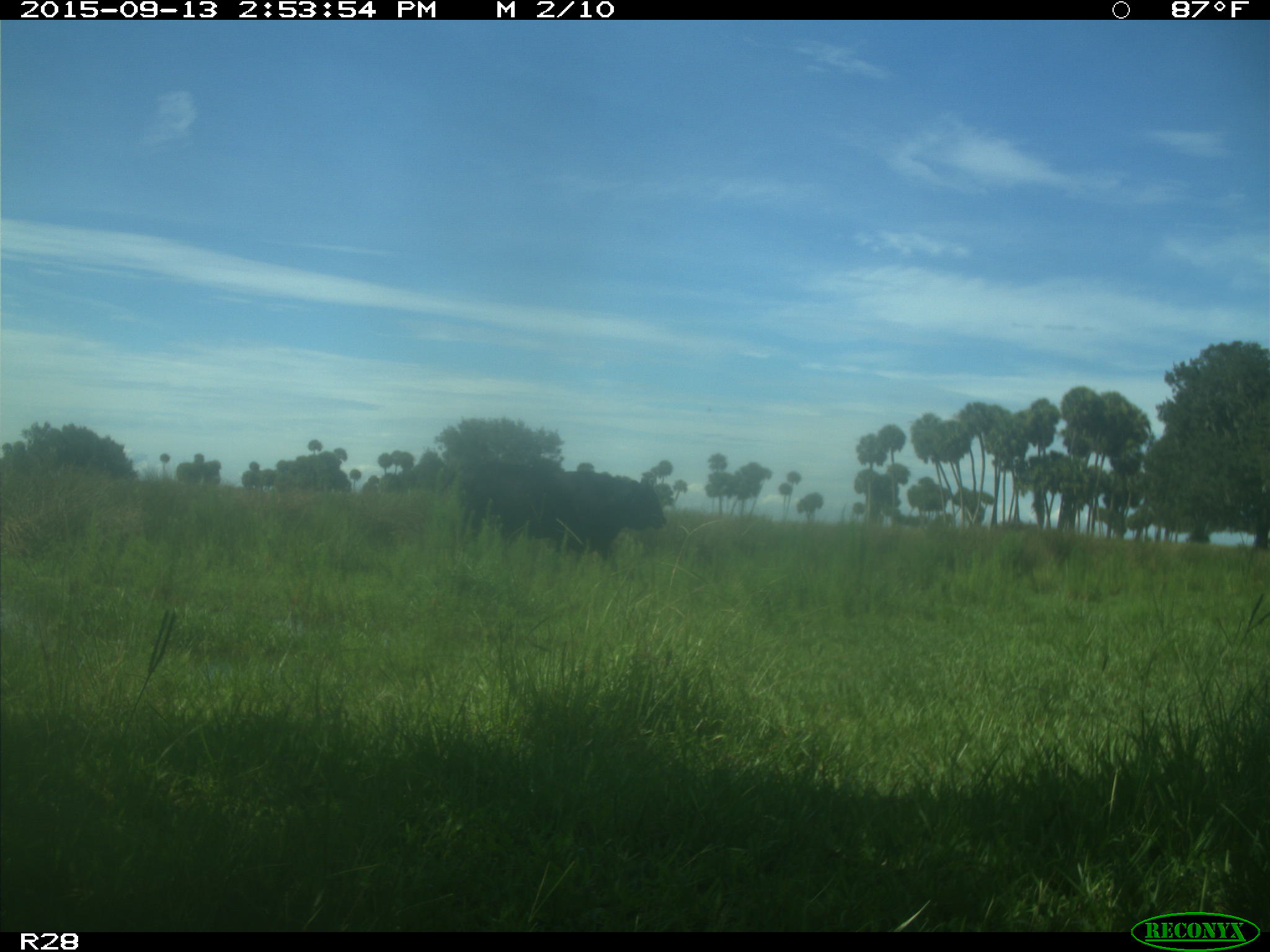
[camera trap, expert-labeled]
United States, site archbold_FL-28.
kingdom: Animalia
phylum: Chordata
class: Mammalia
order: Artiodactyla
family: Bovidae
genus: Bos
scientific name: Bos taurus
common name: domestic cow